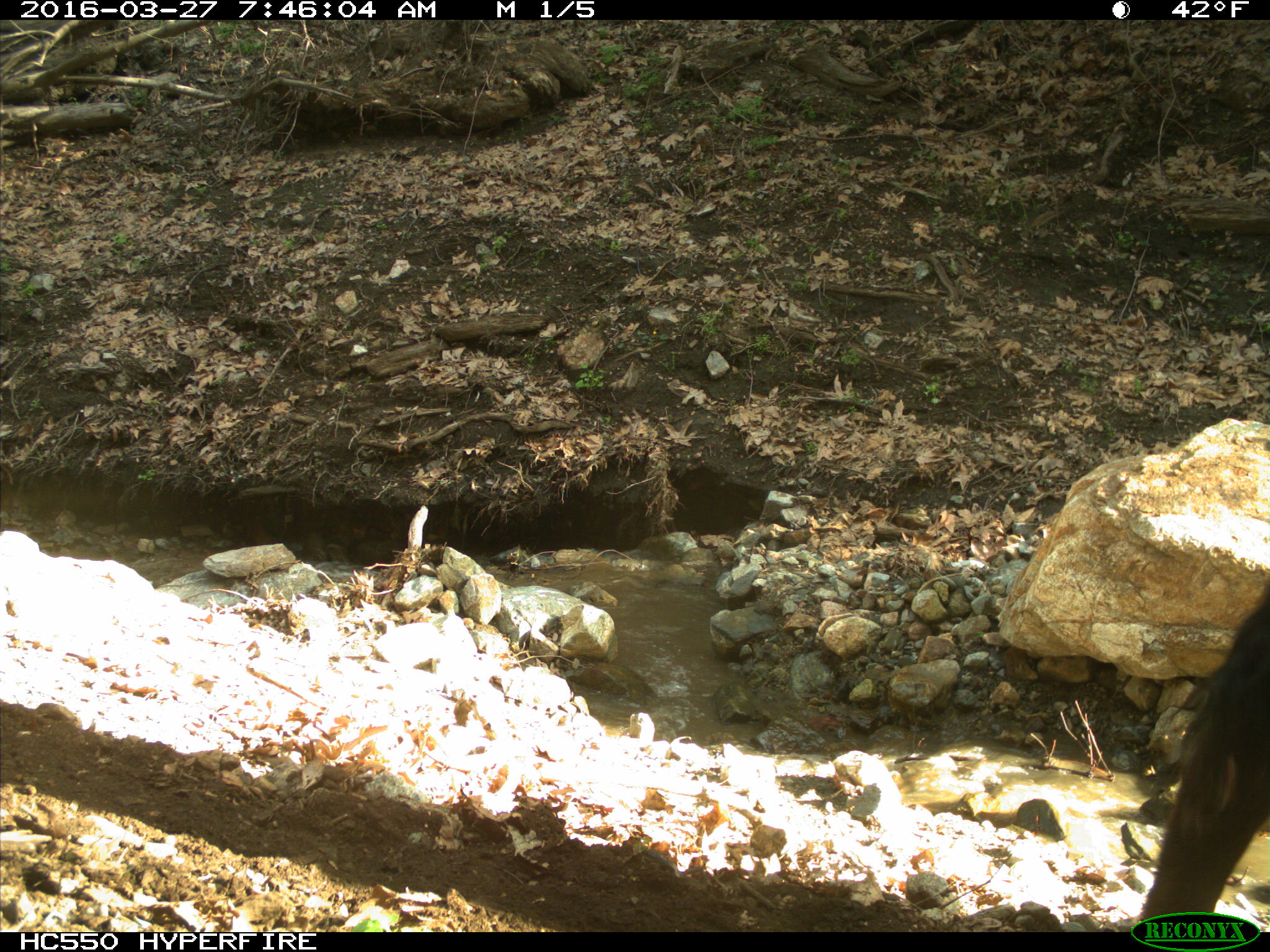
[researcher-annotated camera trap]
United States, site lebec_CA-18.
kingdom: Animalia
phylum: Chordata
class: Mammalia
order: Artiodactyla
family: Bovidae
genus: Bos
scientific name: Bos taurus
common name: domestic cow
Bos taurus (domestic cow).